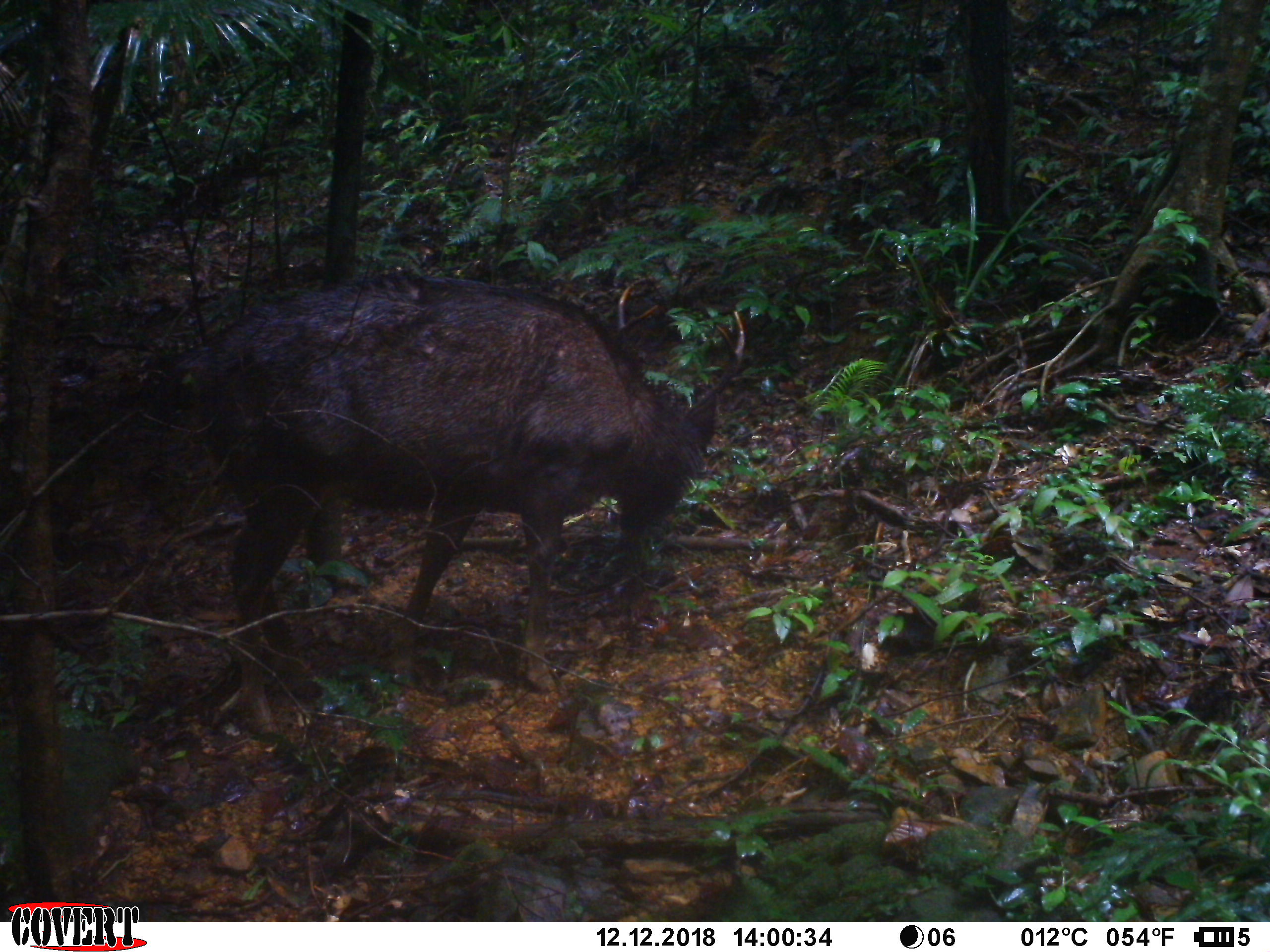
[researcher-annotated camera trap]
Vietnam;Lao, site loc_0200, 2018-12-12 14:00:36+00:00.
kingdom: Animalia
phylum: Chordata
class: Mammalia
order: Artiodactyla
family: Cervidae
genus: Rusa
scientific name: Rusa unicolor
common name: sambar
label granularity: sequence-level